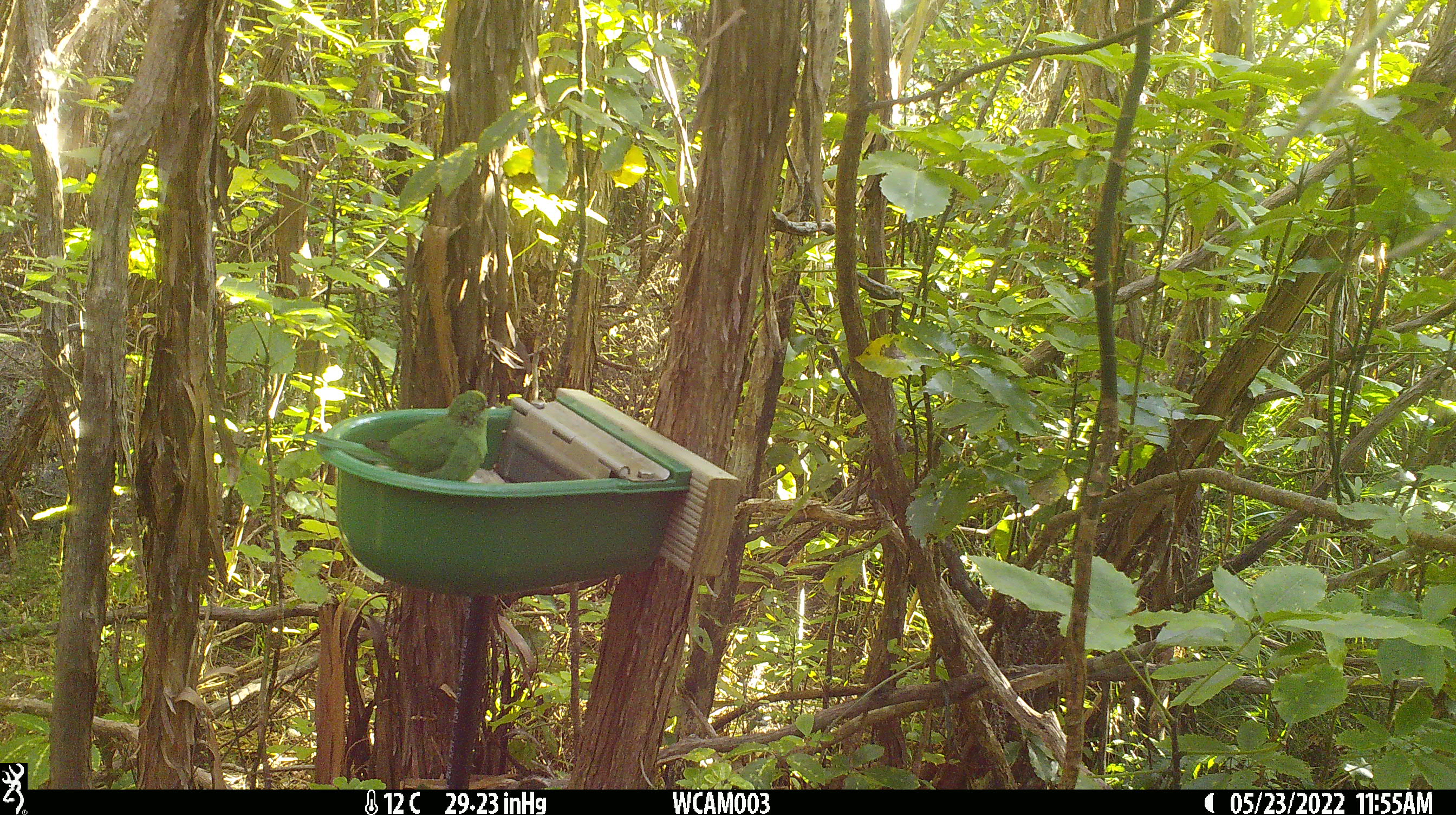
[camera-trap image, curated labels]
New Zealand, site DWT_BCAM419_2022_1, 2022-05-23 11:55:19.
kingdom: Animalia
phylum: Chordata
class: Aves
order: Psittaciformes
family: Psittaculidae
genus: Cyanoramphus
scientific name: Cyanoramphus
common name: parakeet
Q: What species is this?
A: Parakeet (Cyanoramphus).